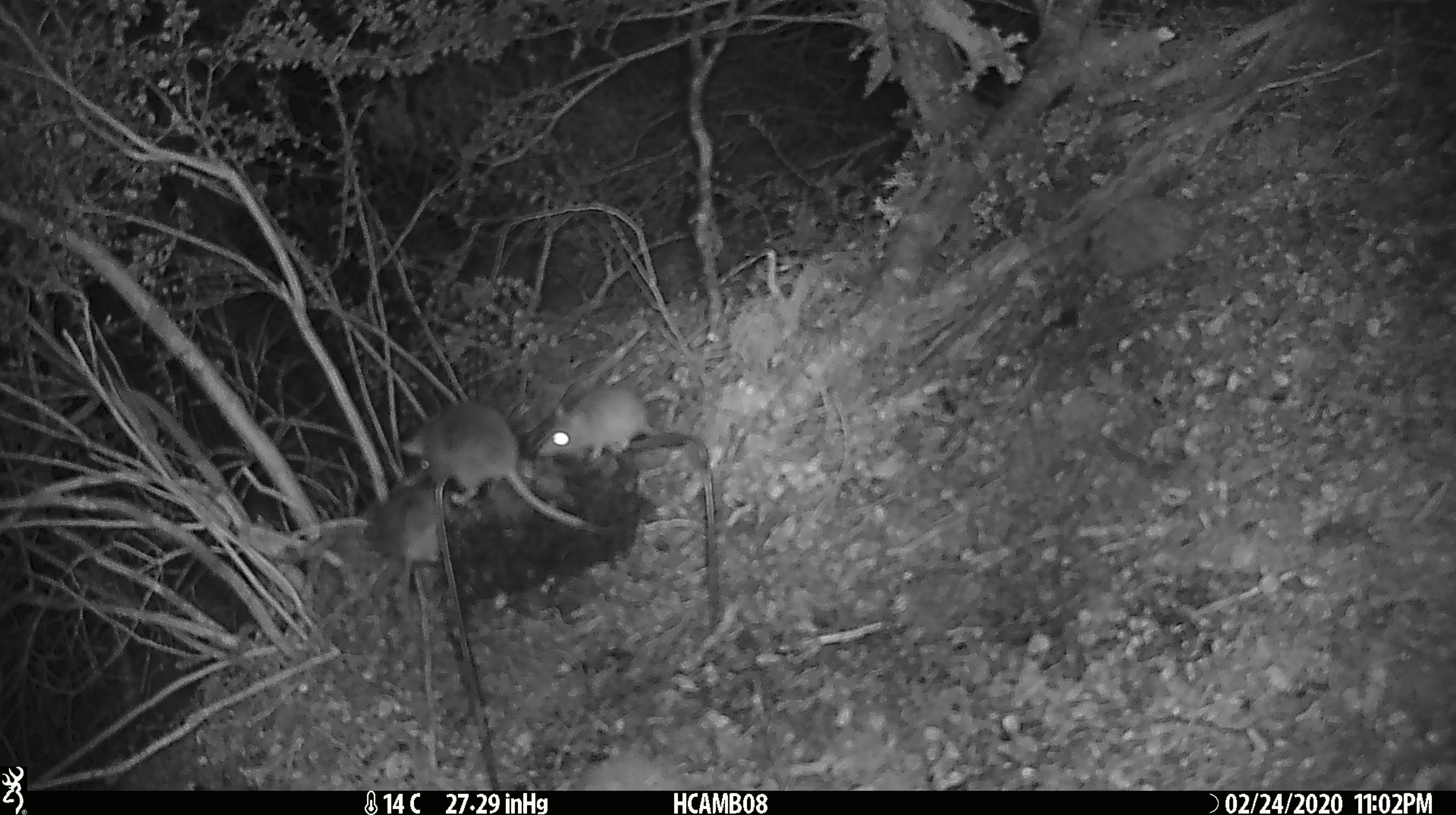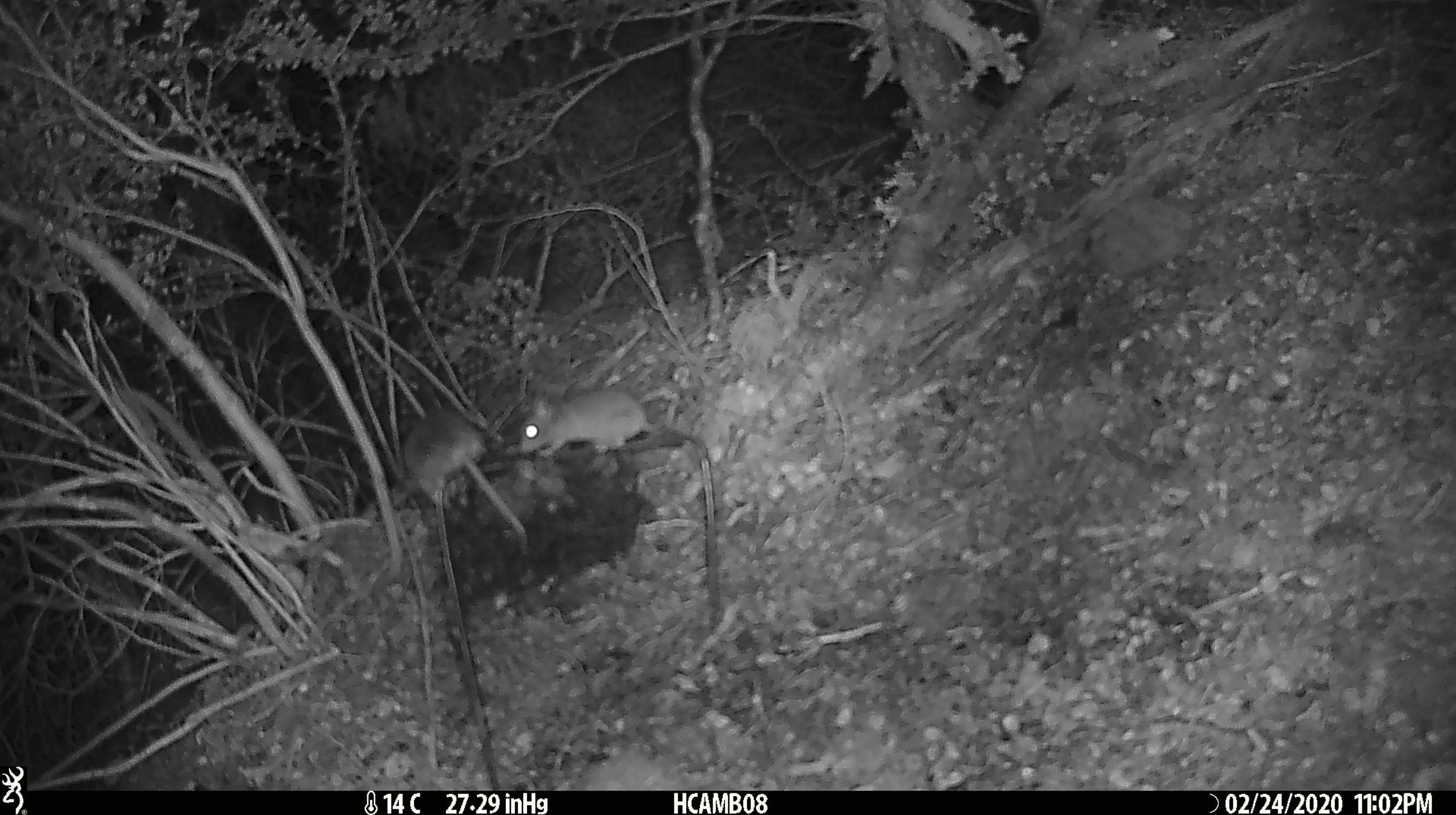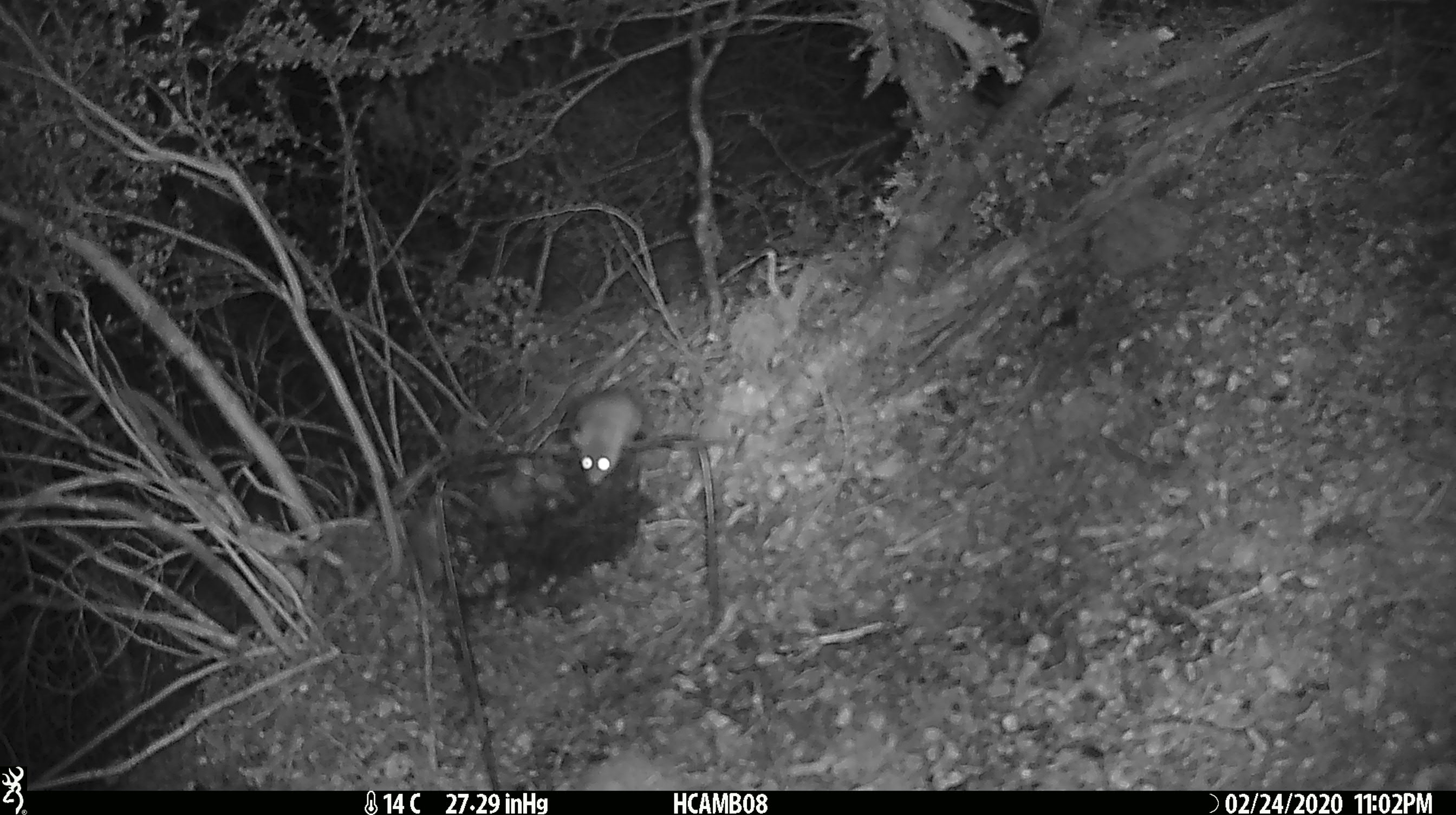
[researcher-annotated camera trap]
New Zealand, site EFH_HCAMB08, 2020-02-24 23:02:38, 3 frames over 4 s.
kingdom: Animalia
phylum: Chordata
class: Mammalia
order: Rodentia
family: Muridae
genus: Mus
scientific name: Mus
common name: mouse